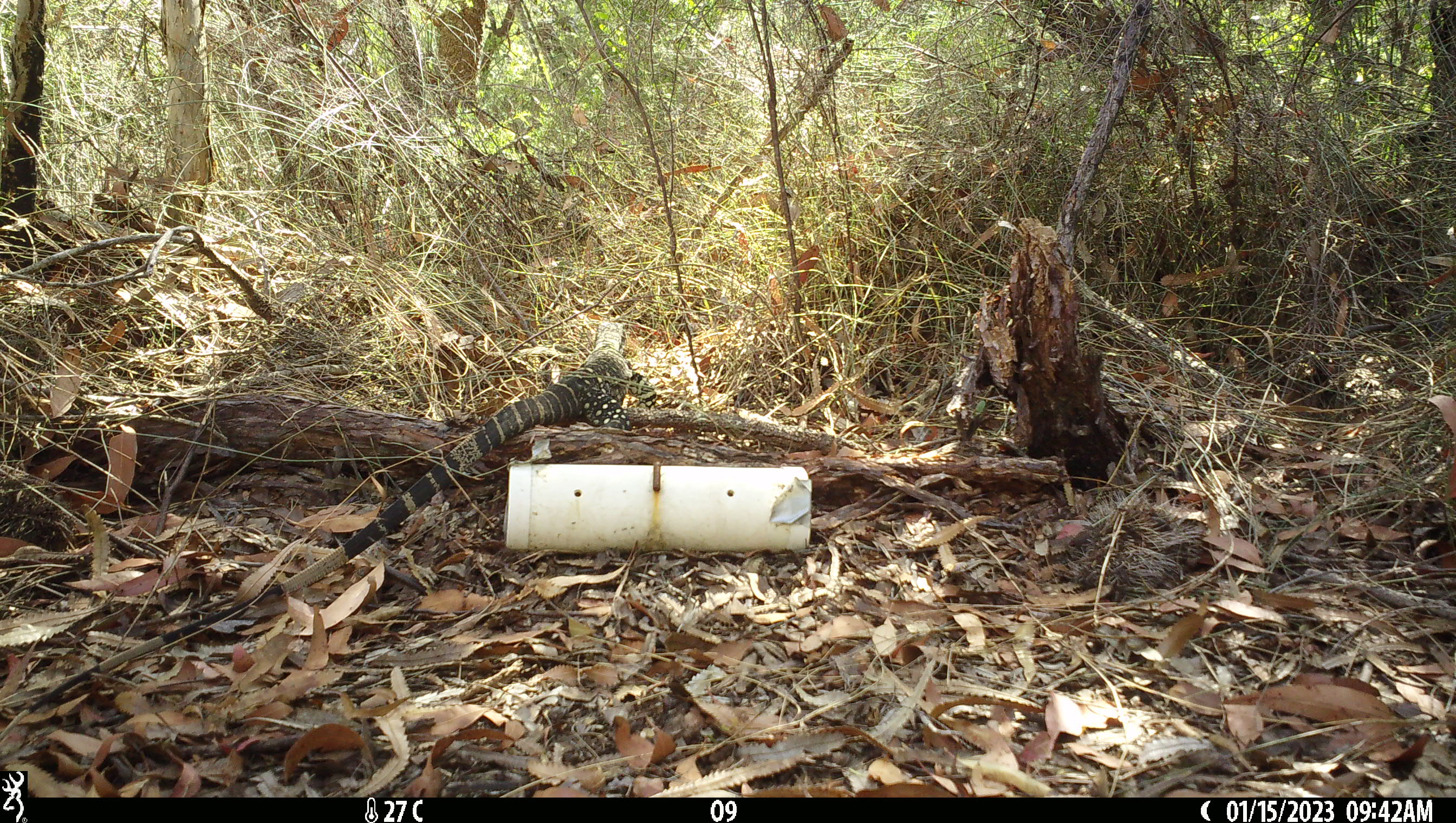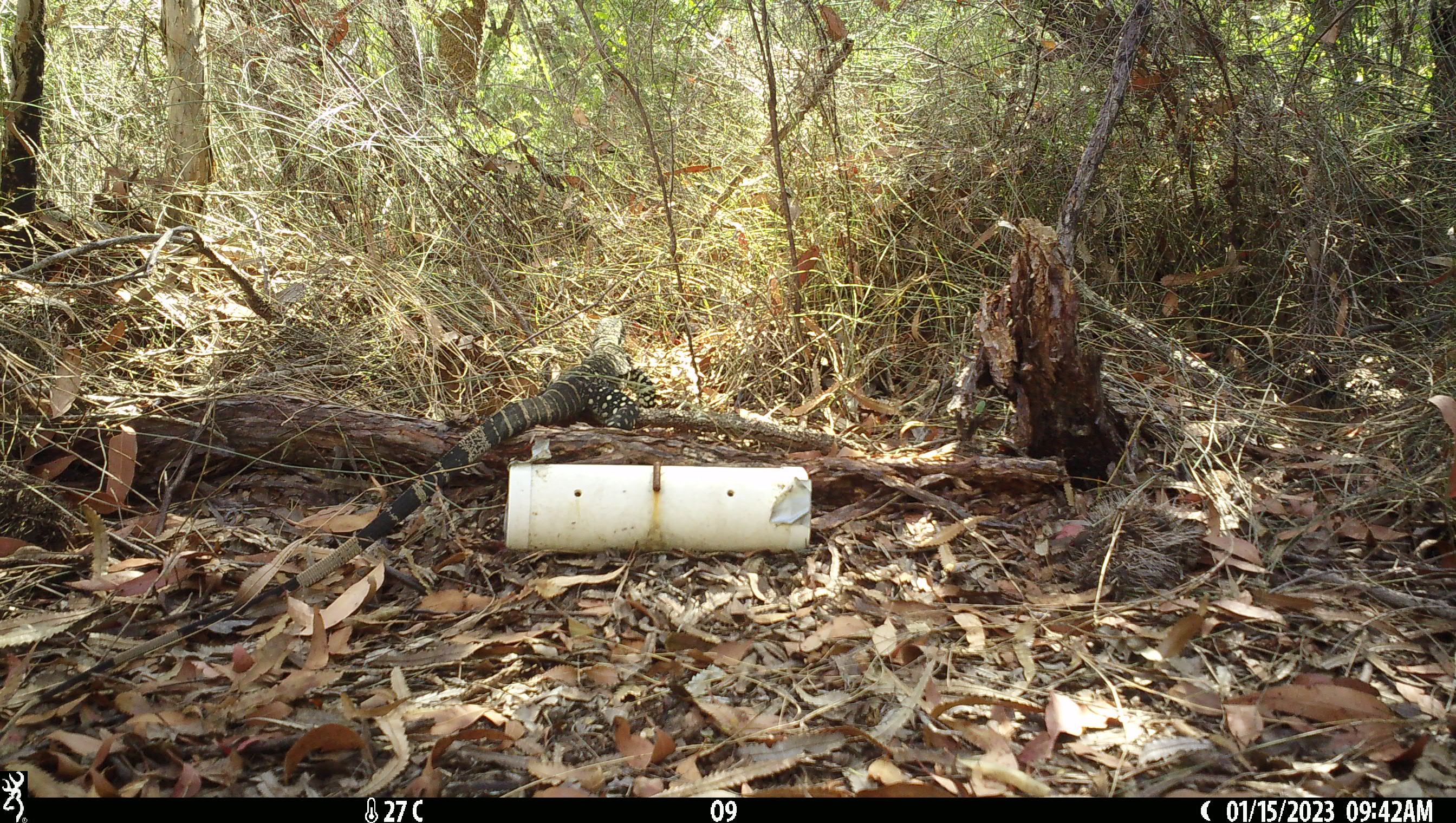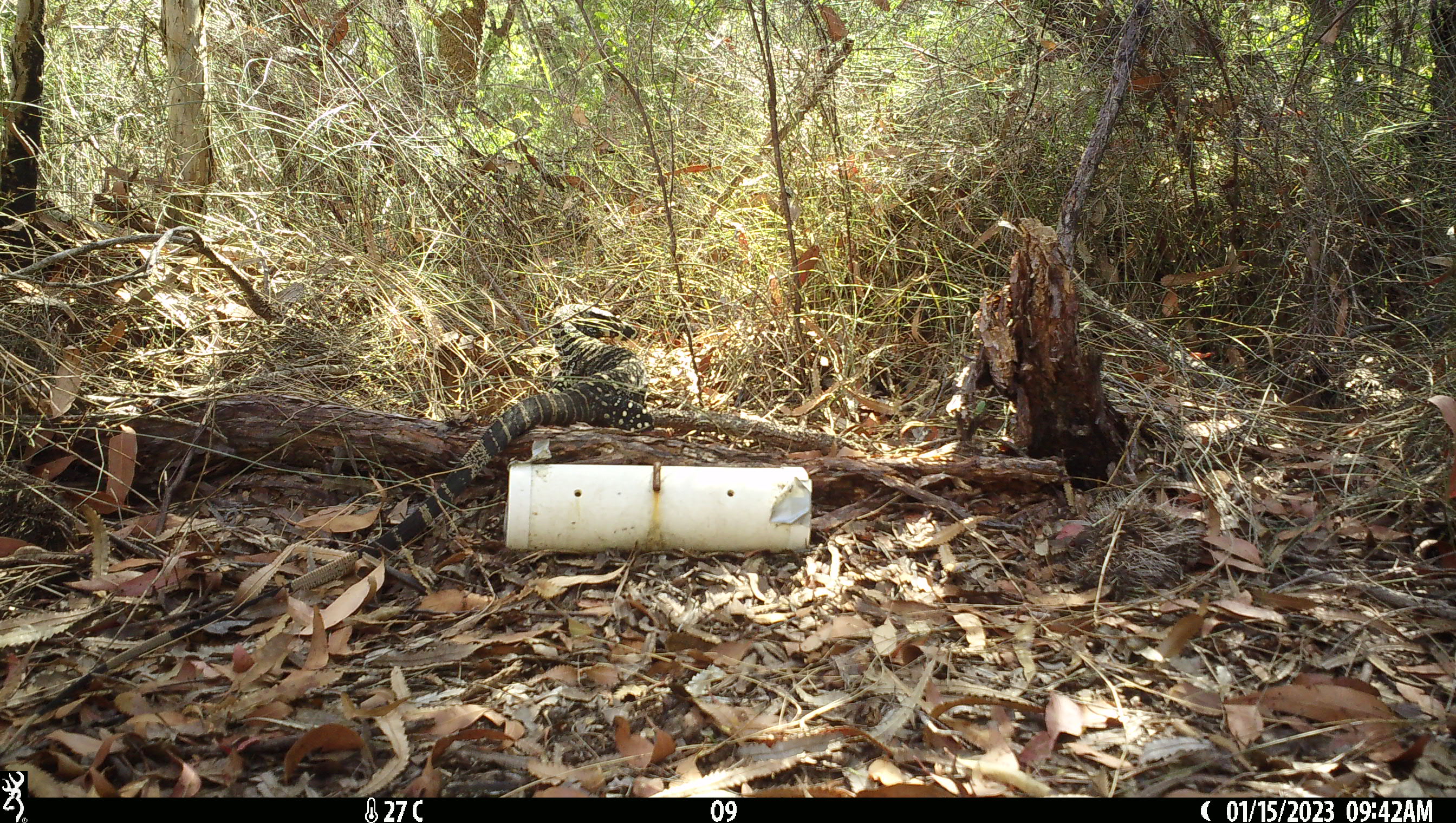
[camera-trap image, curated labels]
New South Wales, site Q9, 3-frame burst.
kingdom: Animalia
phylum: Chordata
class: Reptilia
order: Squamata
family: Varanidae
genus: Varanus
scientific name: Varanus varius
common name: lace monitor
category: goanna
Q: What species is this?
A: Goanna (lace monitor) (Varanus varius).